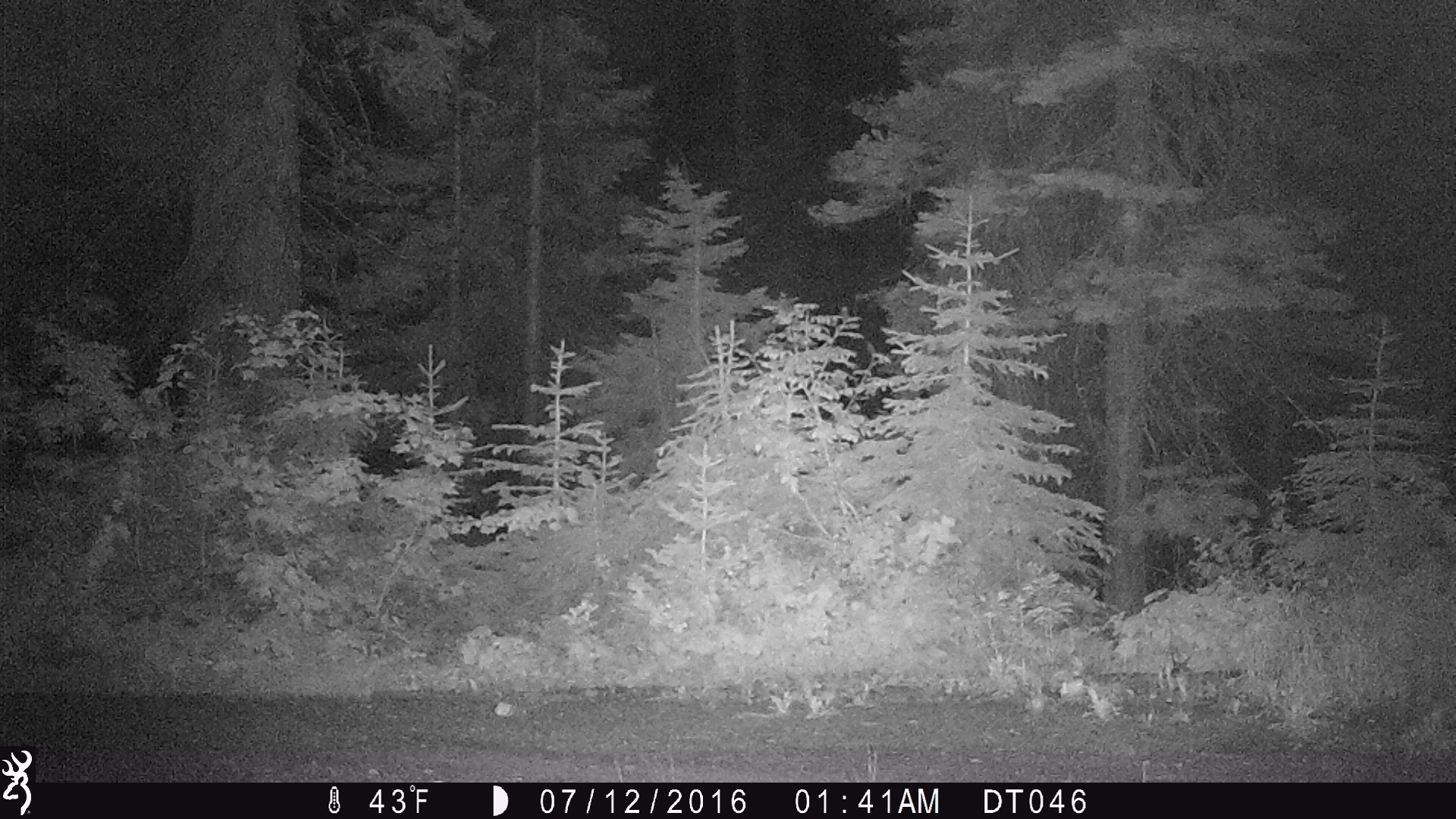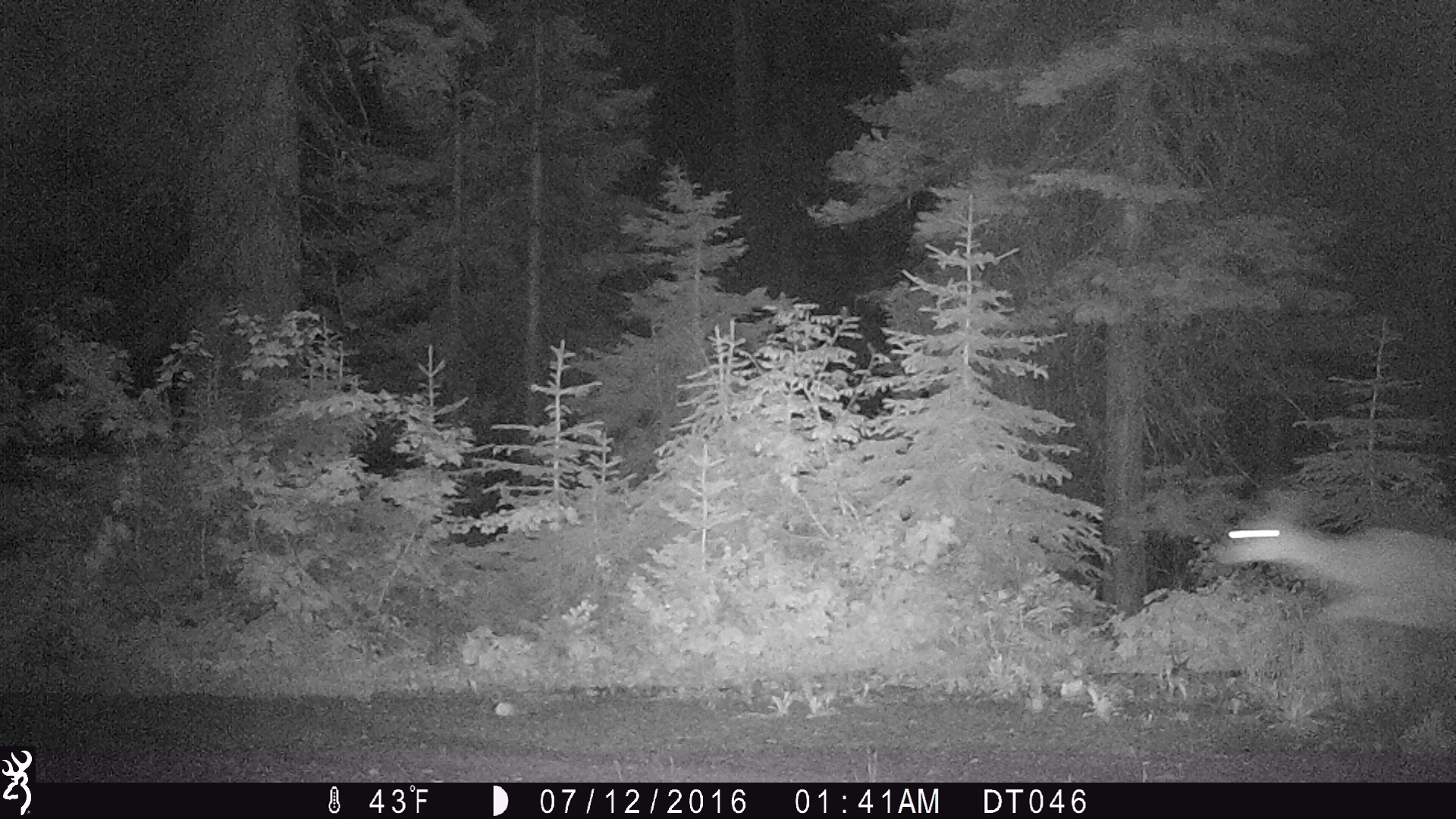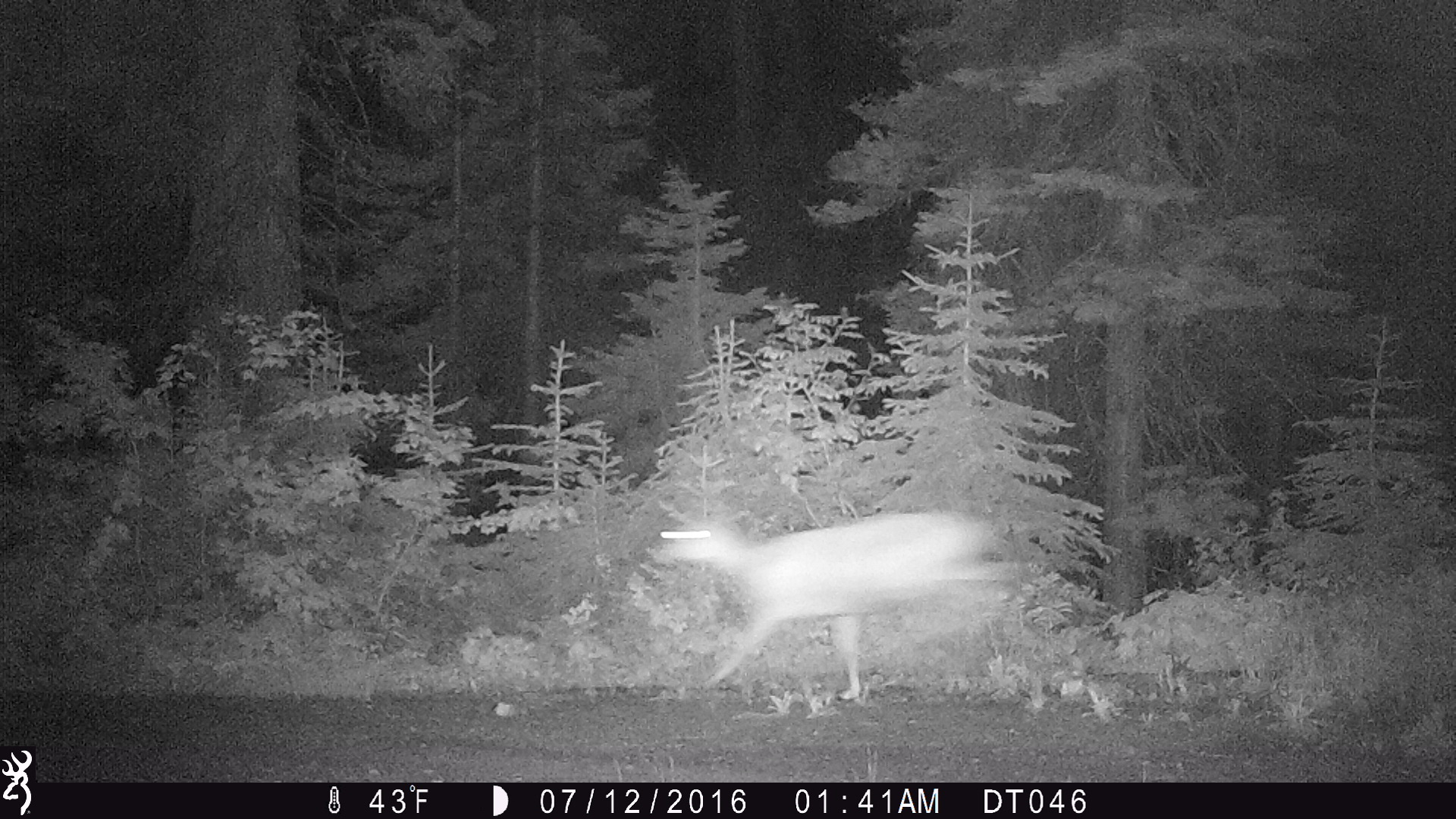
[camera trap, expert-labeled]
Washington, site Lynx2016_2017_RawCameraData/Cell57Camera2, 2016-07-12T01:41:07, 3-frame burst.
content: unidentified animal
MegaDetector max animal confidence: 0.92